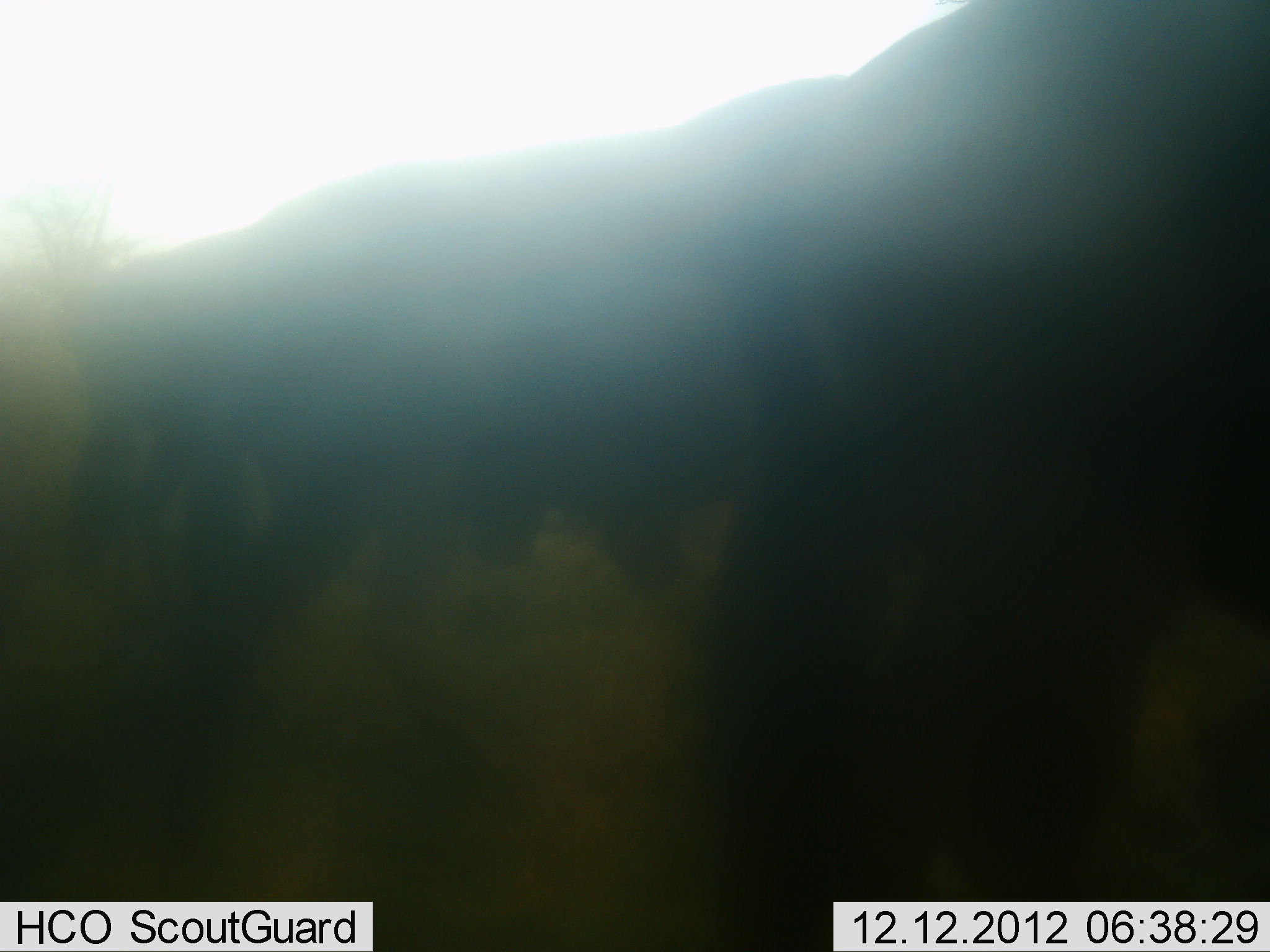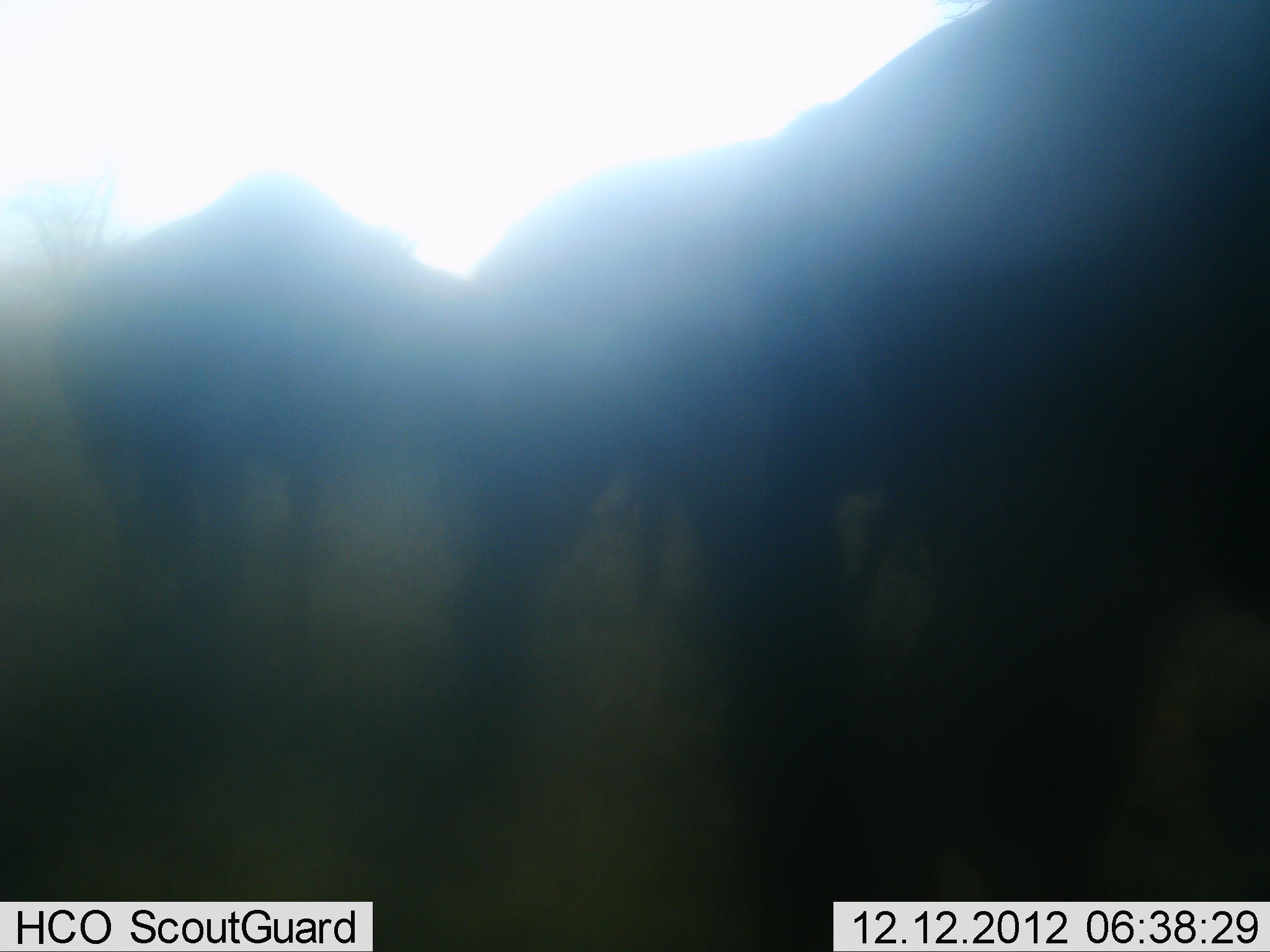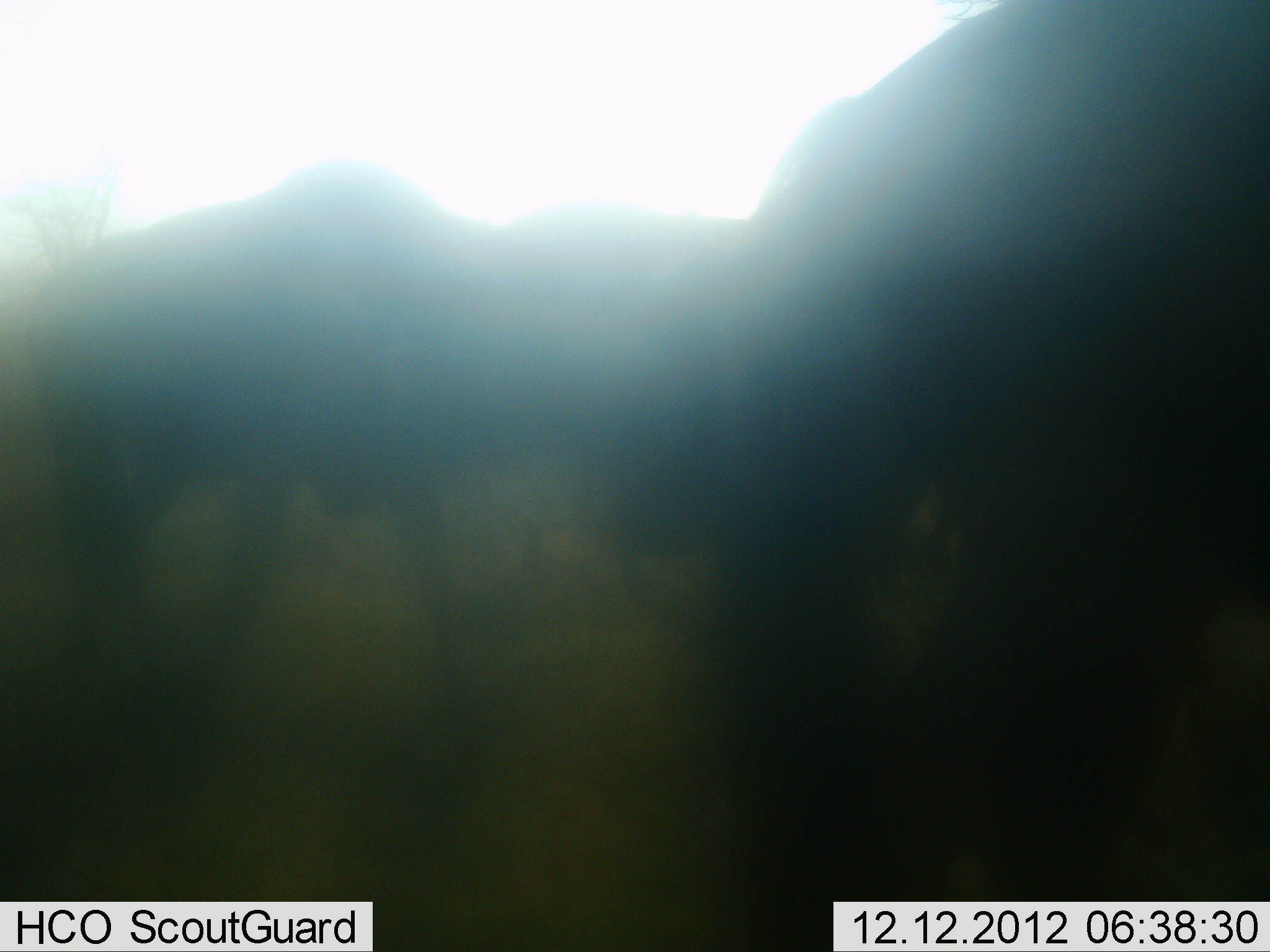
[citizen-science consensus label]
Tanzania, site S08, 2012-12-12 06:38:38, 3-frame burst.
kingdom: Animalia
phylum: Chordata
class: Mammalia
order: Artiodactyla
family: Bovidae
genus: Connochaetes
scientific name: Connochaetes taurinus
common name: blue wildebeest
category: wildebeest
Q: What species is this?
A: Wildebeest (blue wildebeest) (Connochaetes taurinus).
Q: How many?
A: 3.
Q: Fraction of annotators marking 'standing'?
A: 29%.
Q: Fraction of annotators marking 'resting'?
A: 4%.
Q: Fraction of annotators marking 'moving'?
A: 71%.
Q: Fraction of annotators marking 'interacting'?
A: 4%.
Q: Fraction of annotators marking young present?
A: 0%.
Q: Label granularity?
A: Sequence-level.